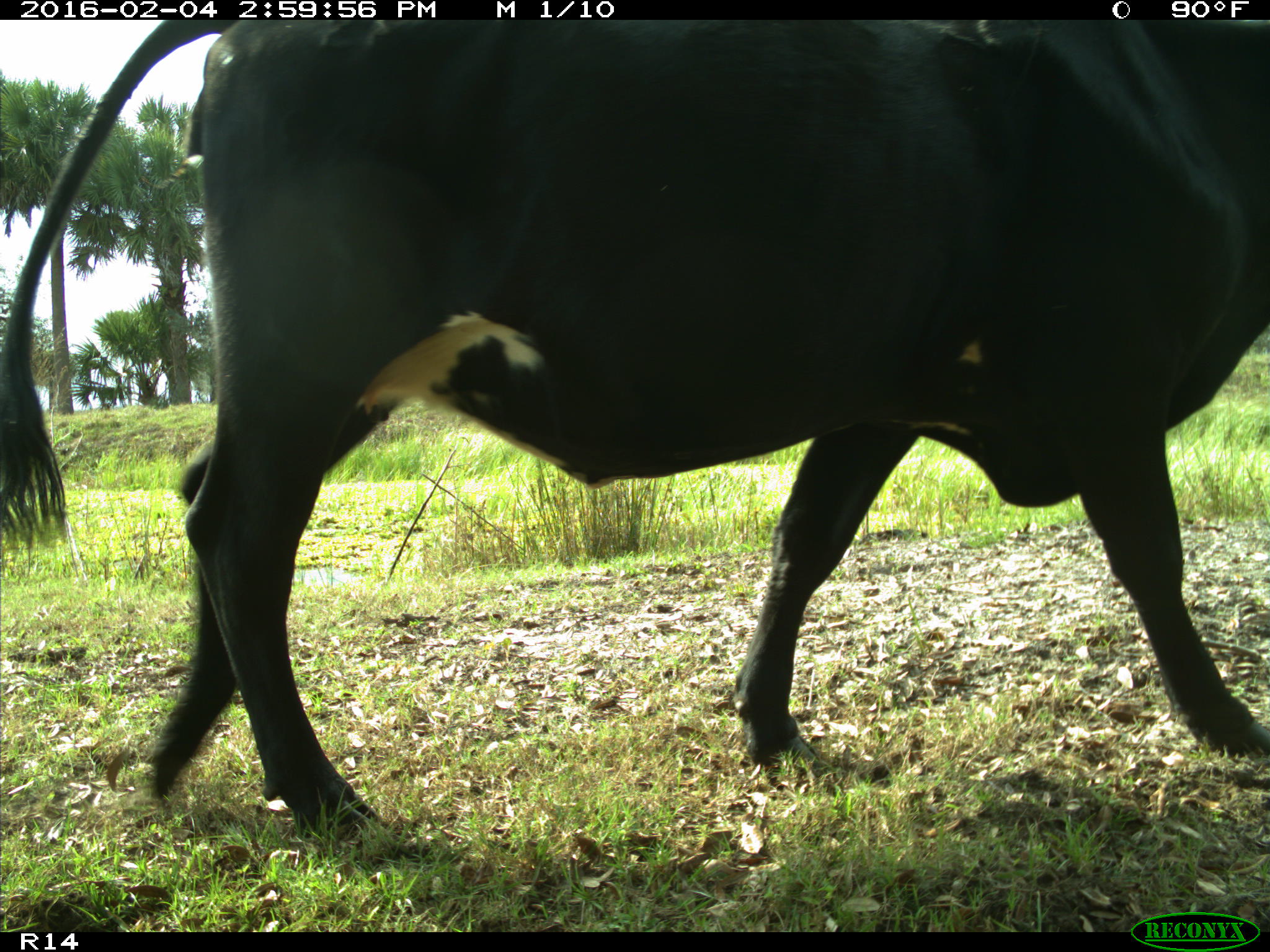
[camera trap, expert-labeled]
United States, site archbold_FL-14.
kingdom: Animalia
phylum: Chordata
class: Mammalia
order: Artiodactyla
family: Bovidae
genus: Bos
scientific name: Bos taurus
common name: domestic cow